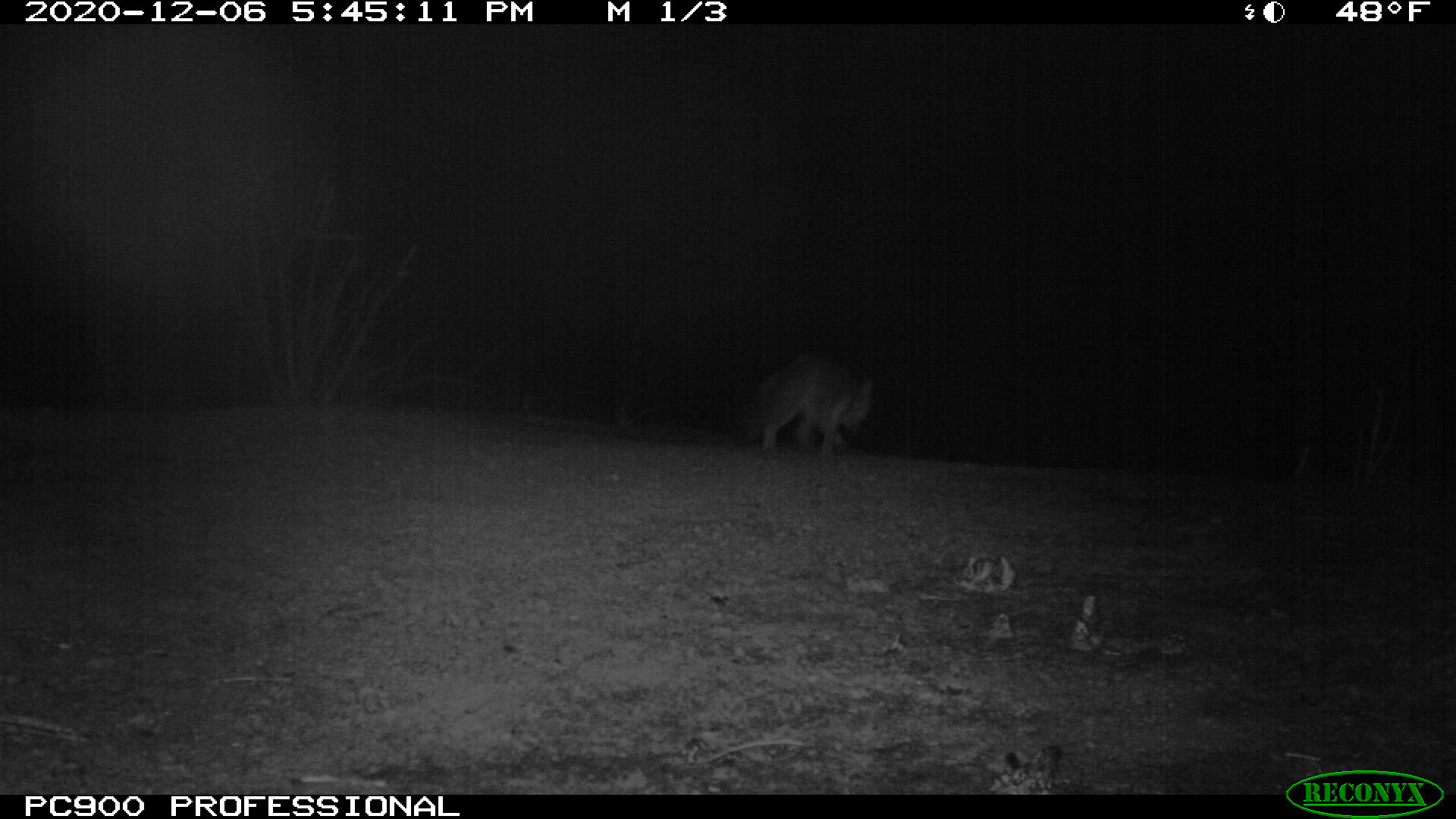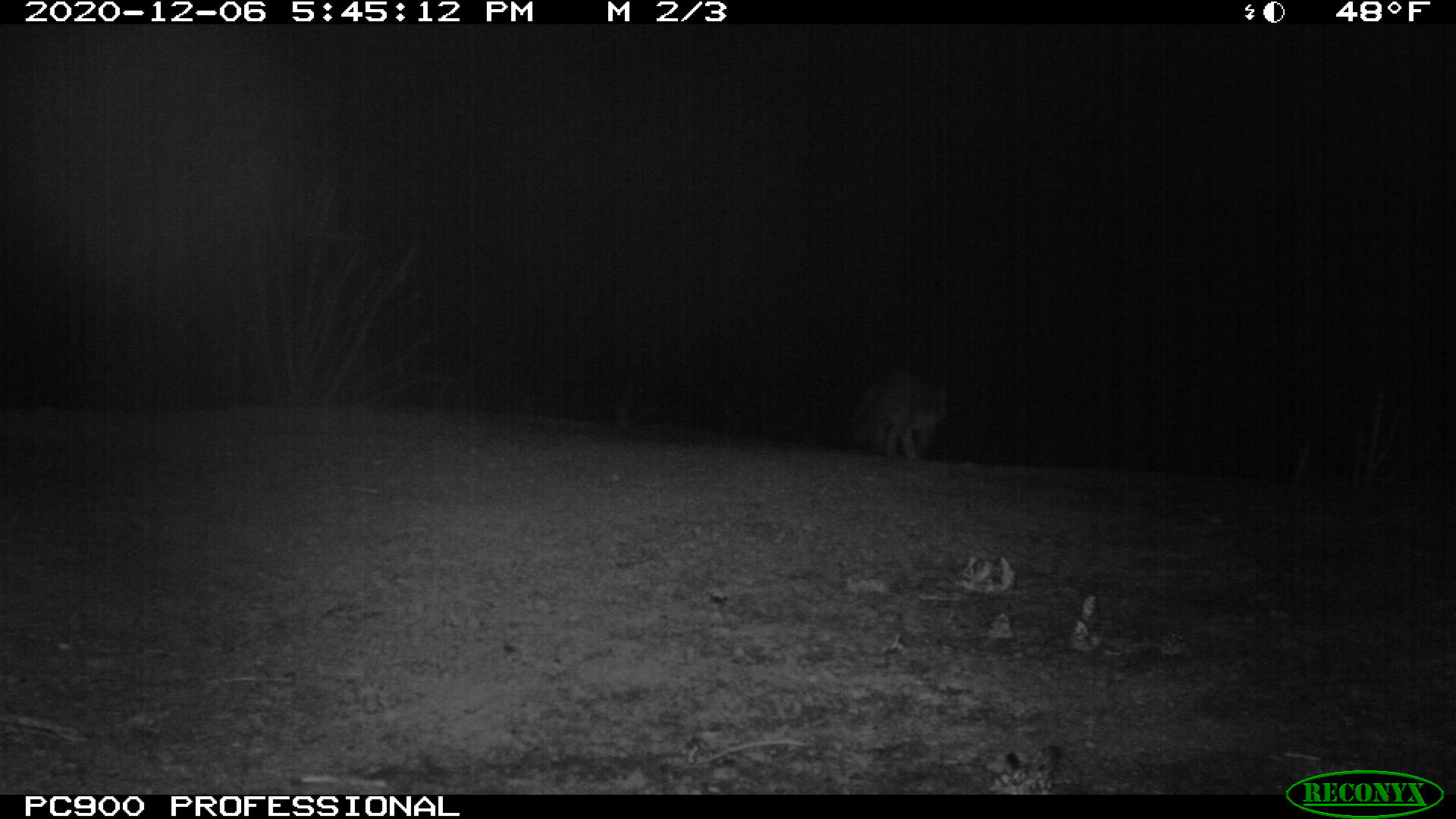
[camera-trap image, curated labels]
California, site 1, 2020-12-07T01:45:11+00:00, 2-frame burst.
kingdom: Animalia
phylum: Chordata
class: Mammalia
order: Carnivora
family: Canidae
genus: Urocyon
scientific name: Urocyon cinereoargenteus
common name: gray fox